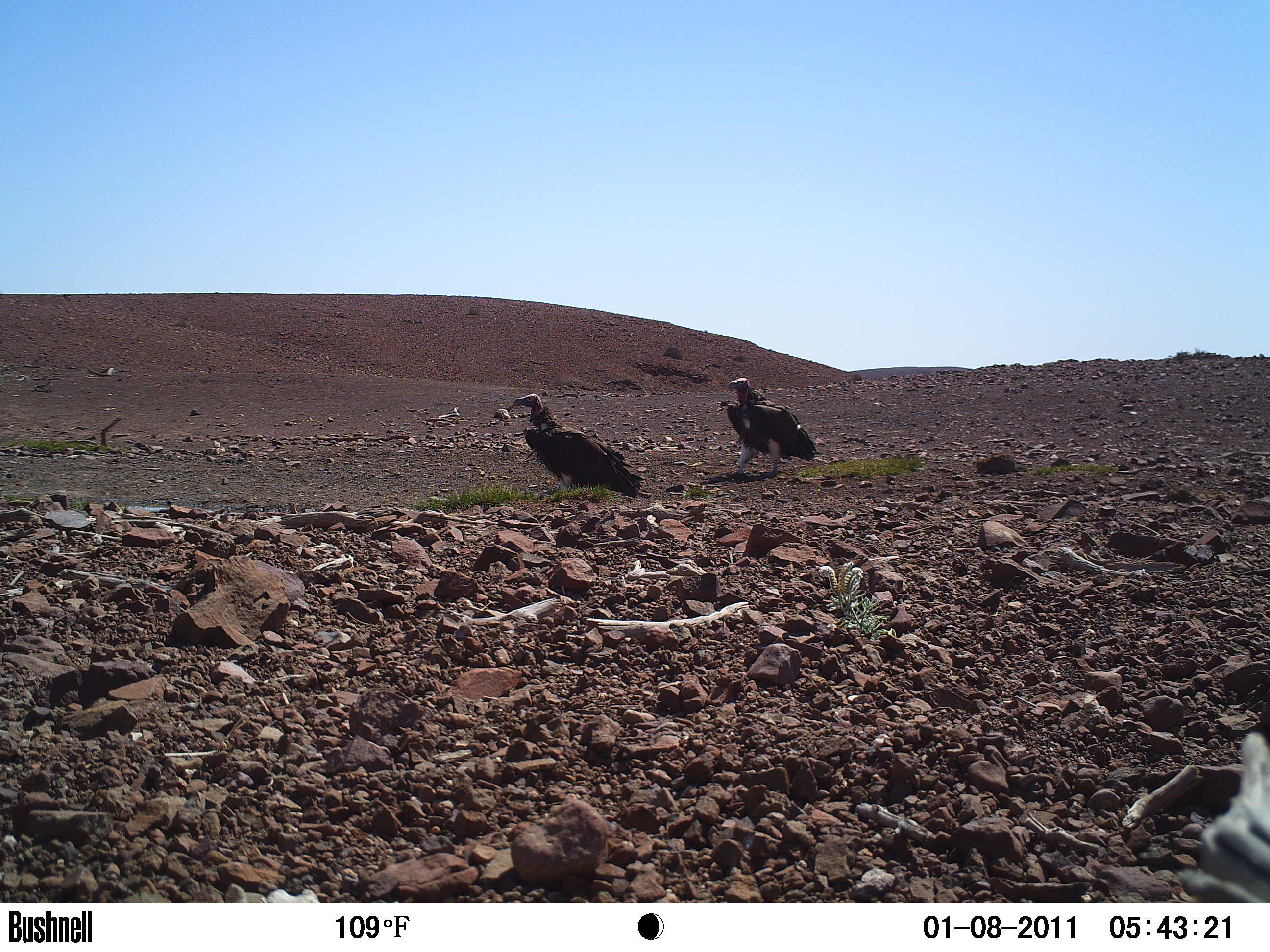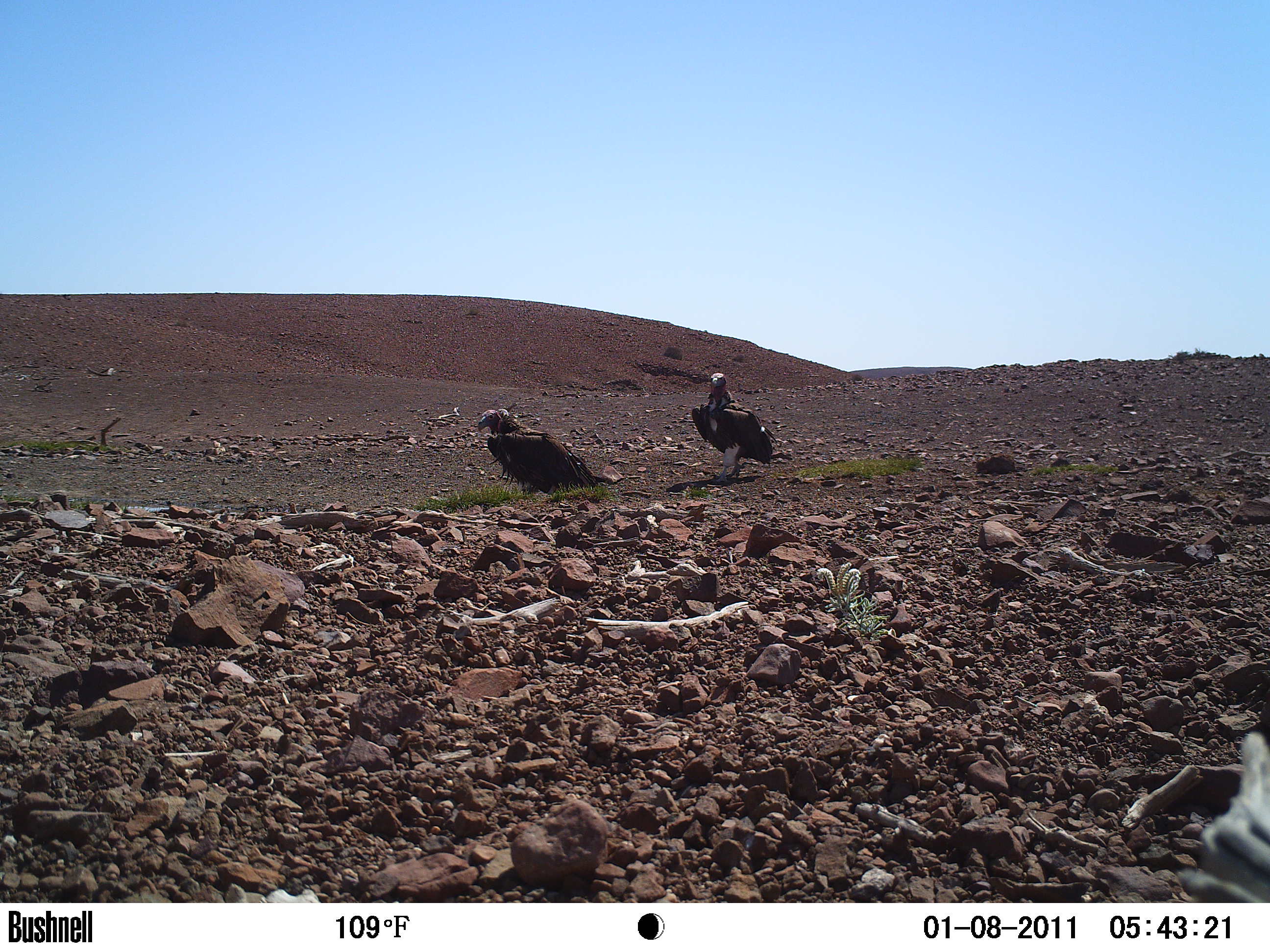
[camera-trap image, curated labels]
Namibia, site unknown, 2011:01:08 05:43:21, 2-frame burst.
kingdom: Animalia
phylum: Chordata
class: Aves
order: Accipitriformes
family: Accipitridae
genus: Torgos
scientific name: Torgos tracheliotos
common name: lappet-faced vulture